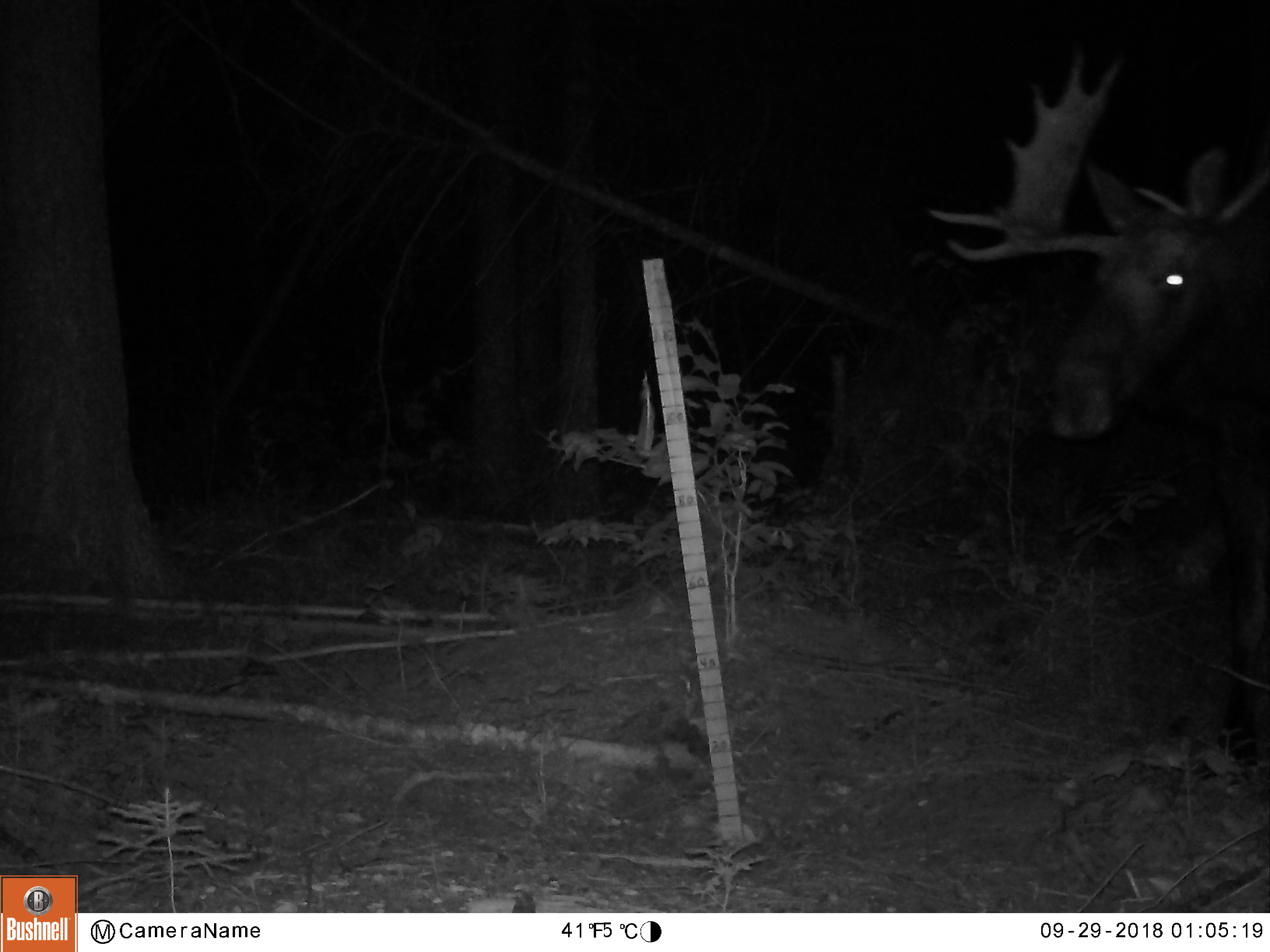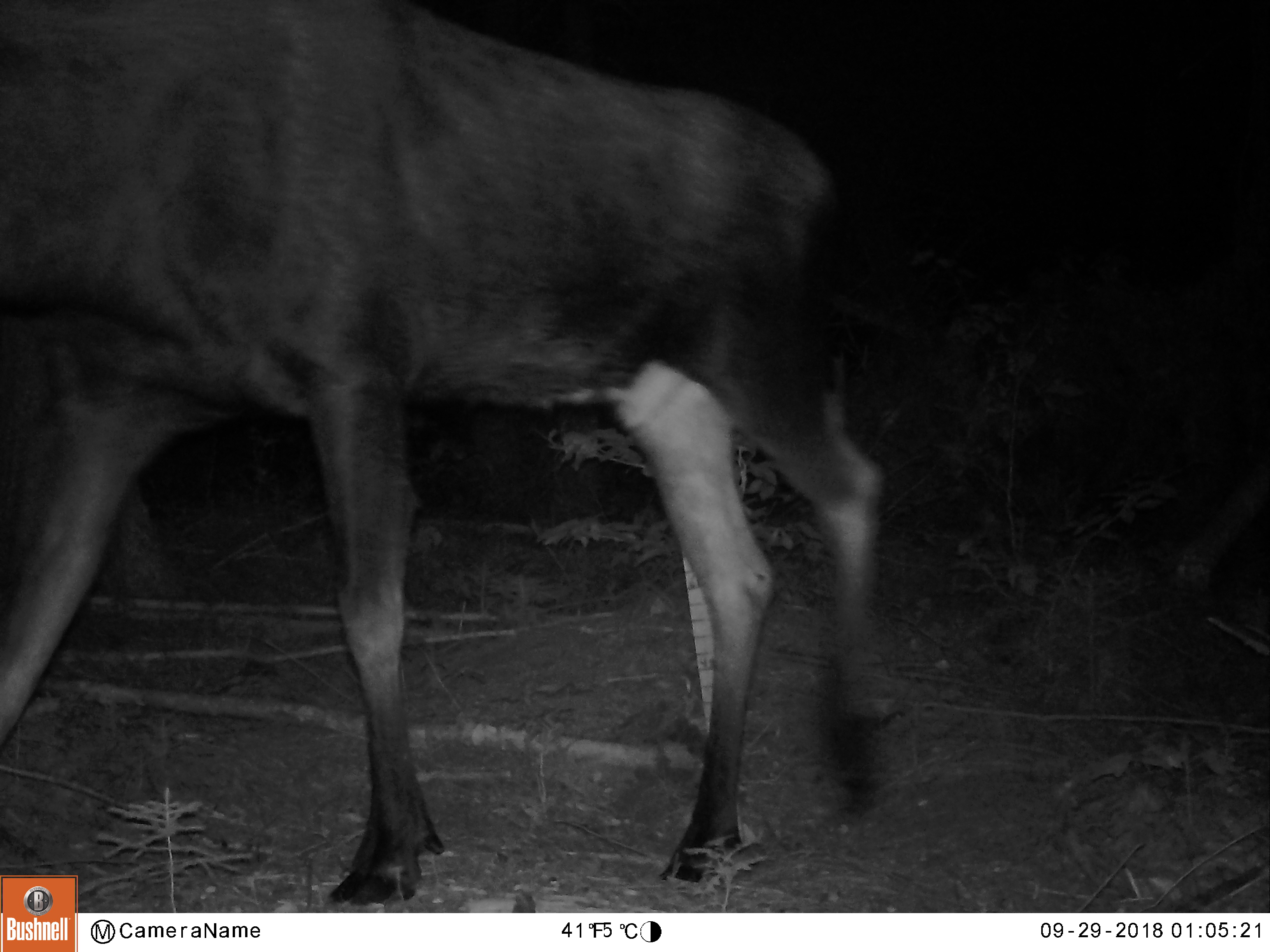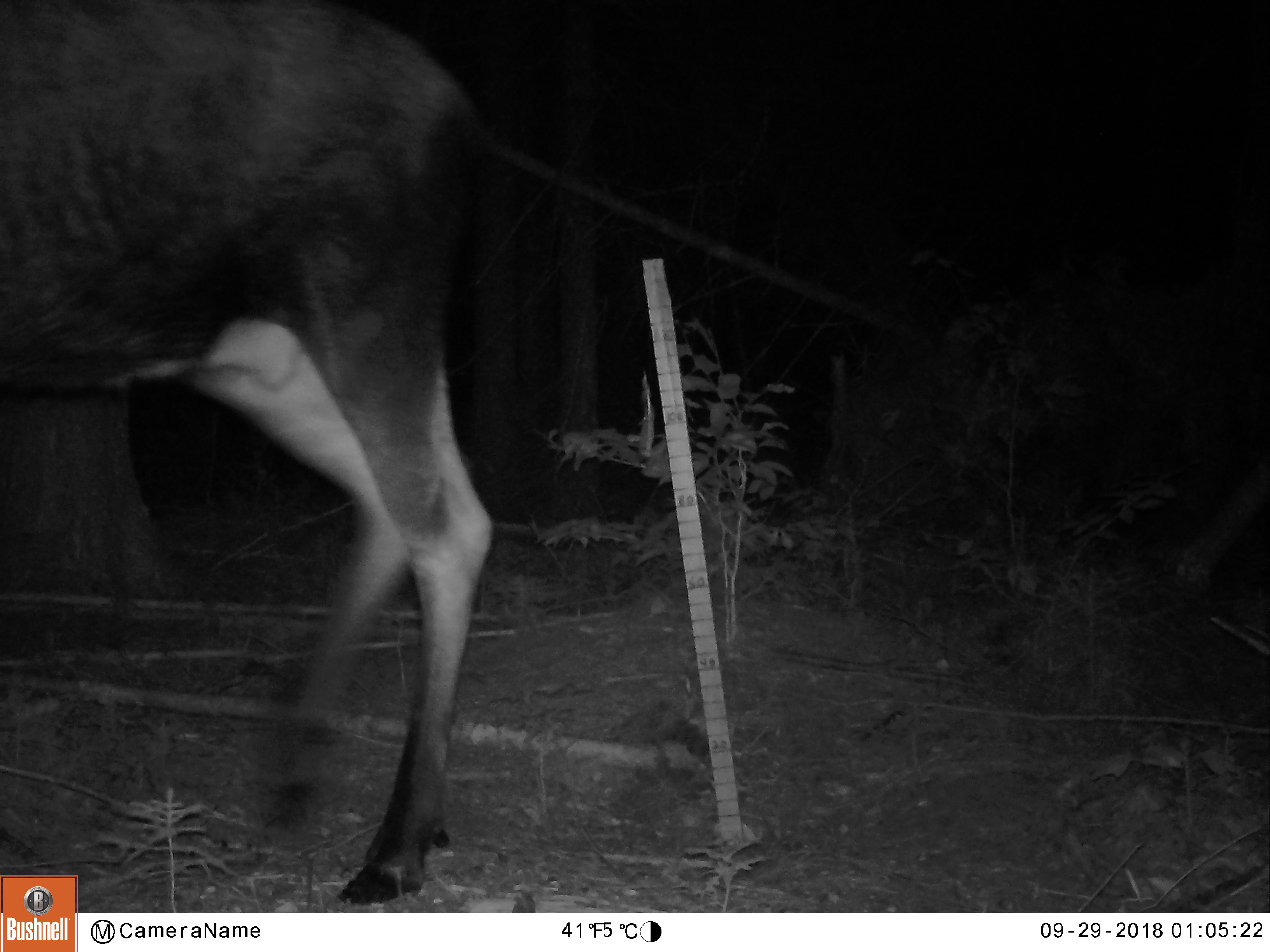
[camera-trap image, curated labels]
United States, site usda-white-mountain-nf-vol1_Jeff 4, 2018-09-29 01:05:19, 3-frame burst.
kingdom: Animalia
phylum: Chordata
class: Mammalia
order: Artiodactyla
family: Cervidae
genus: Alces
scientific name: Alces alces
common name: moose